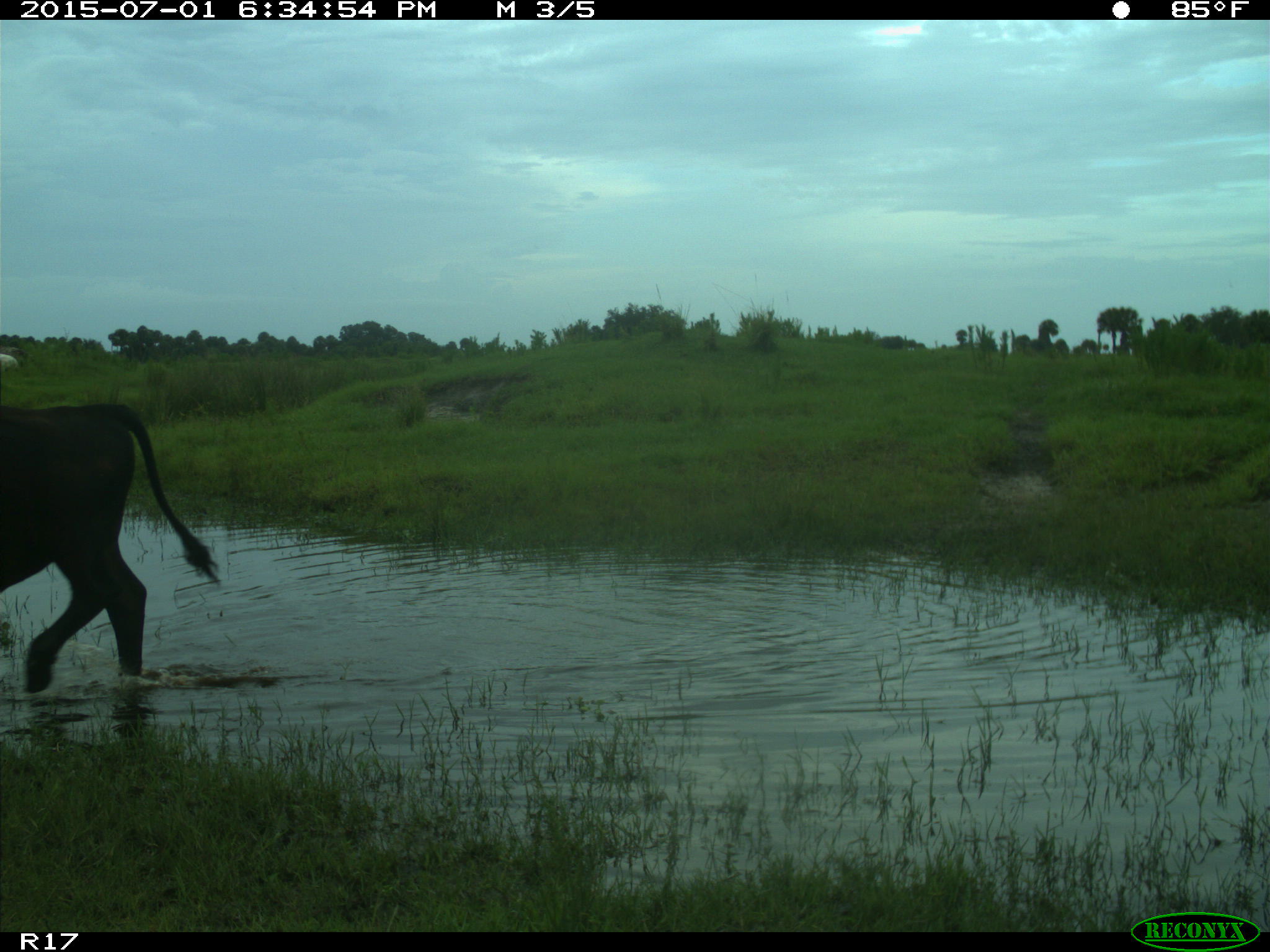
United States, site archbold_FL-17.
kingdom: Animalia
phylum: Chordata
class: Mammalia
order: Artiodactyla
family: Bovidae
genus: Bos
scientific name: Bos taurus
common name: domestic cow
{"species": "Bos taurus (domestic cow)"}